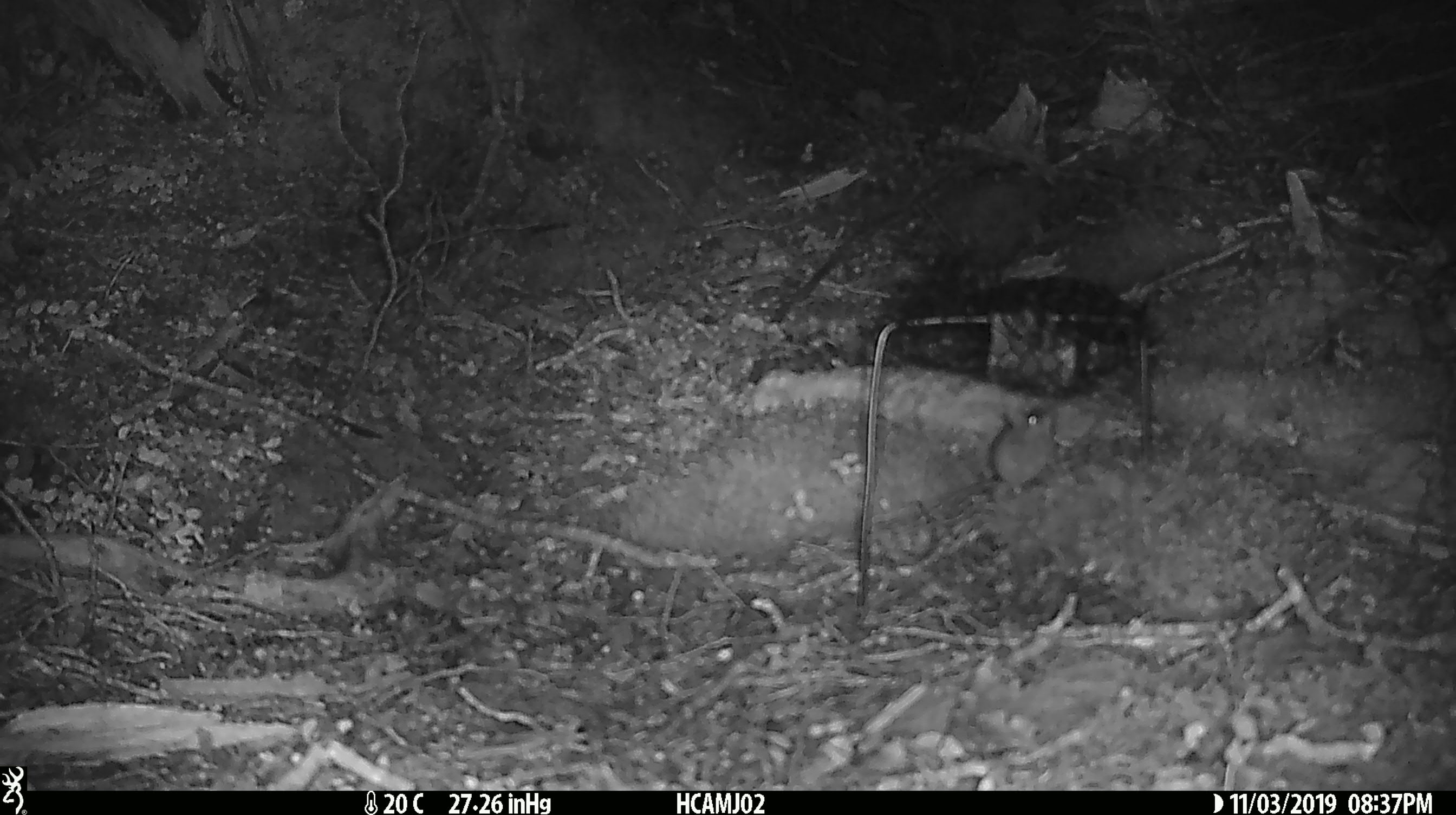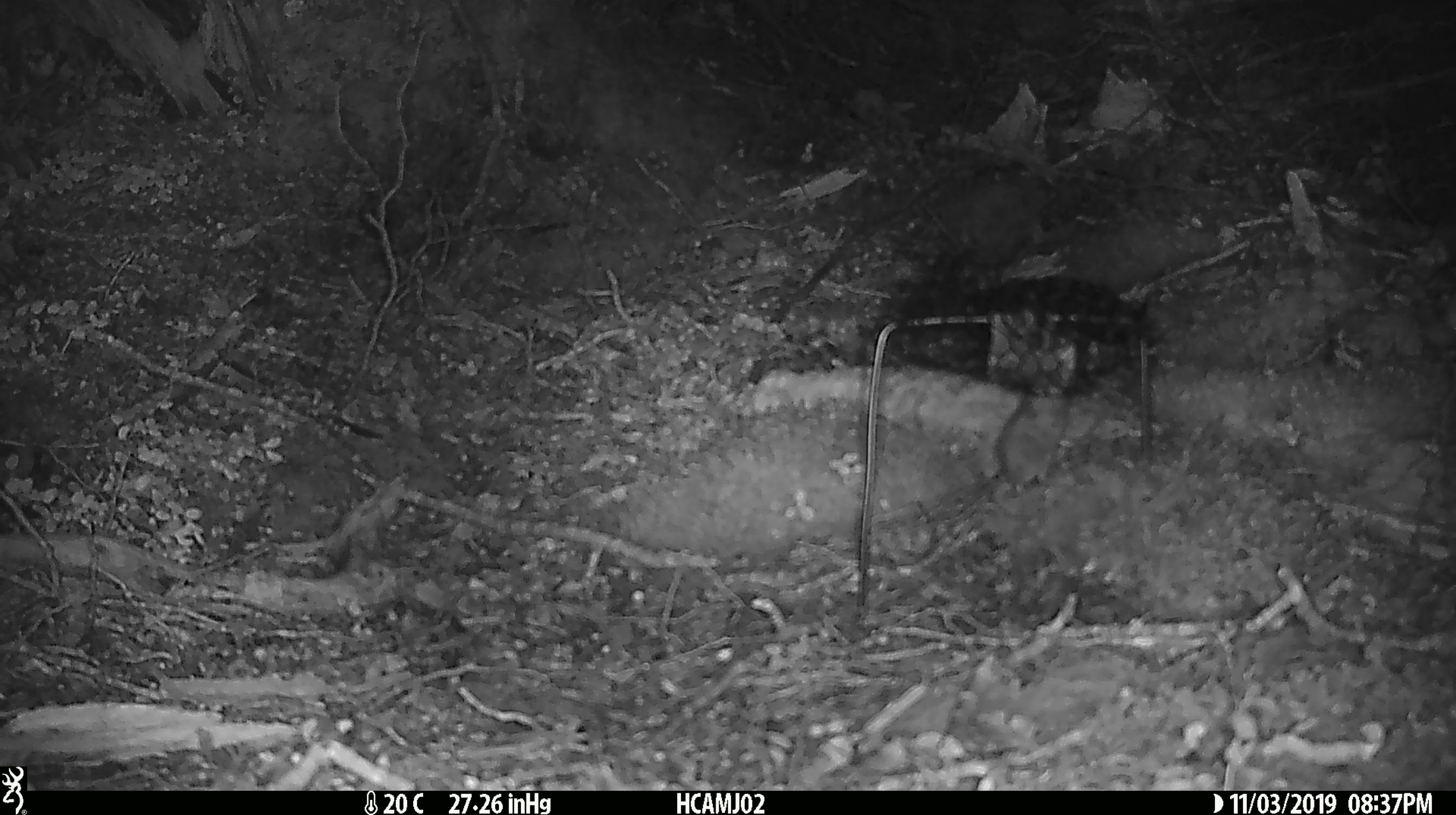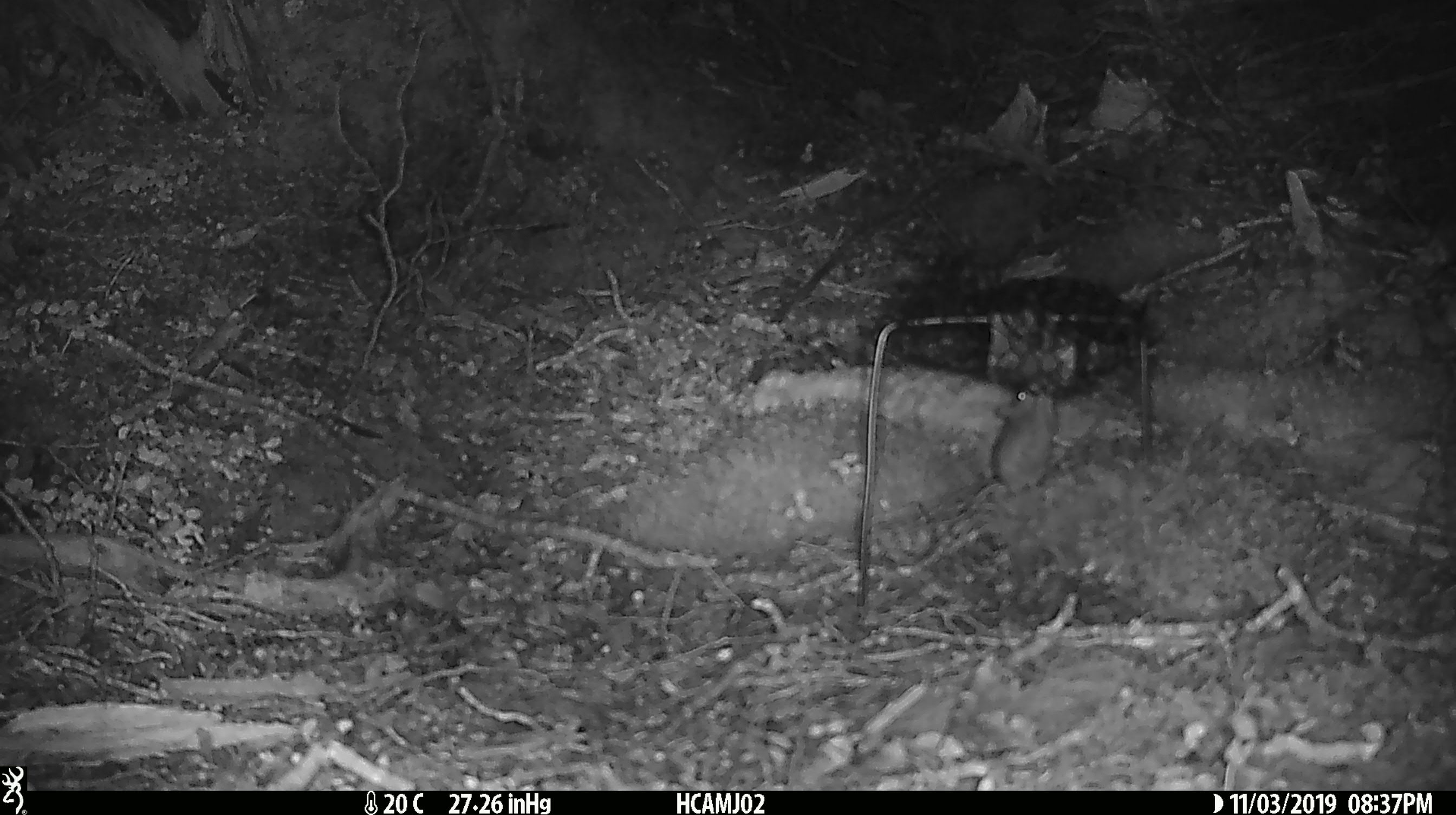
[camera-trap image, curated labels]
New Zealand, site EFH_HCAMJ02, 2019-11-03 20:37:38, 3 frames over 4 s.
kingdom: Animalia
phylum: Chordata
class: Mammalia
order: Rodentia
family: Muridae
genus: Mus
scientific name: Mus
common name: mouse